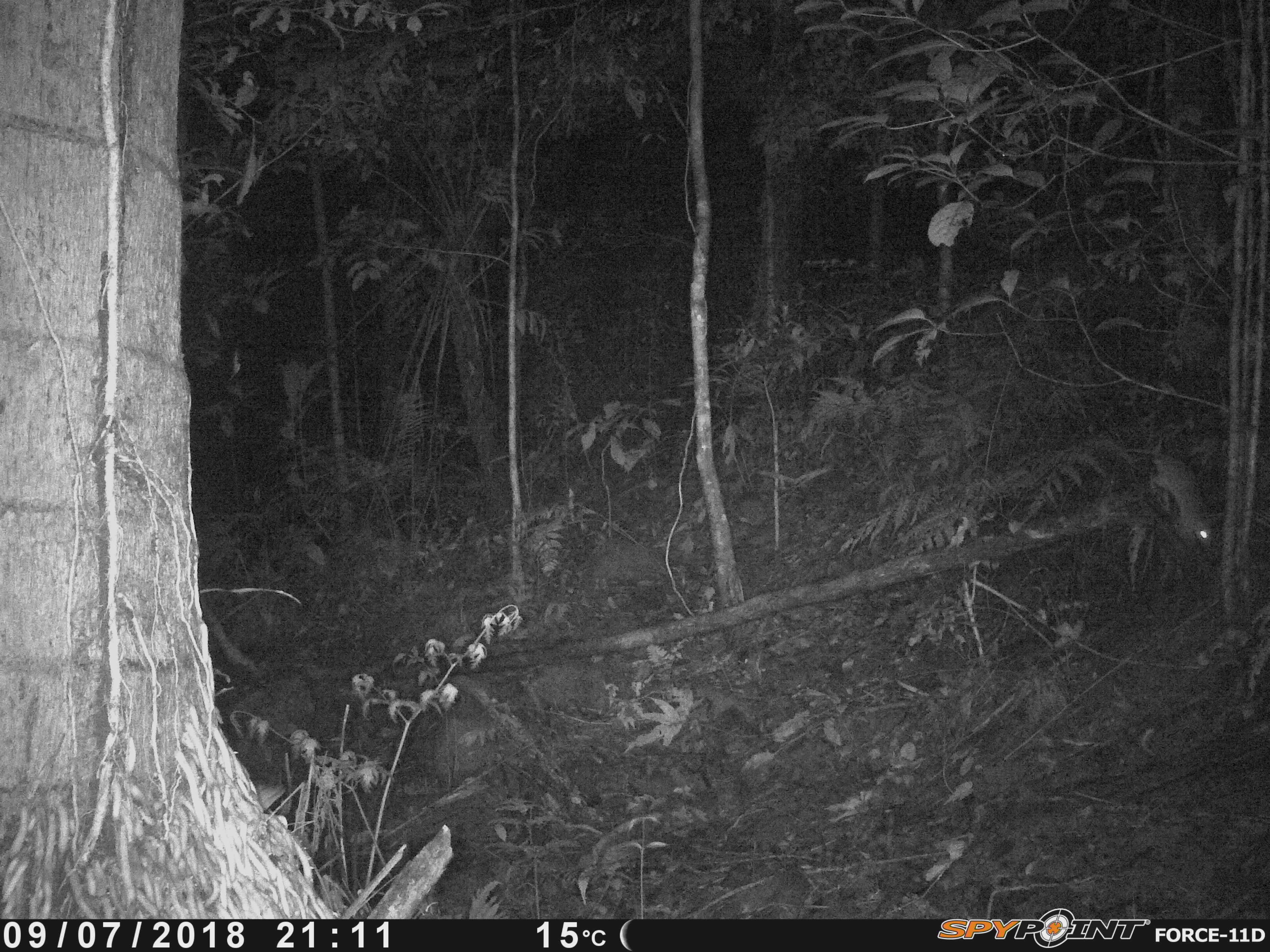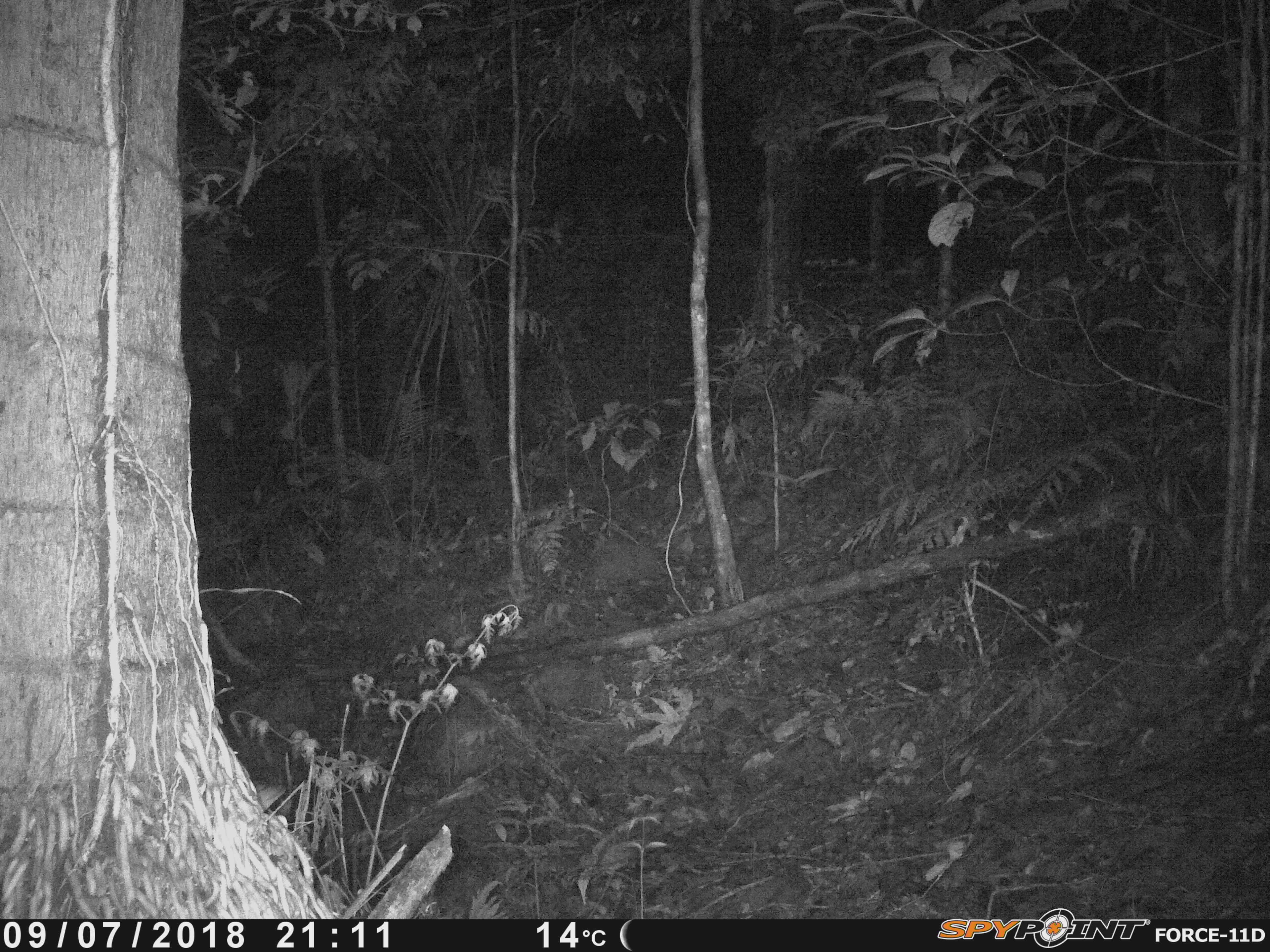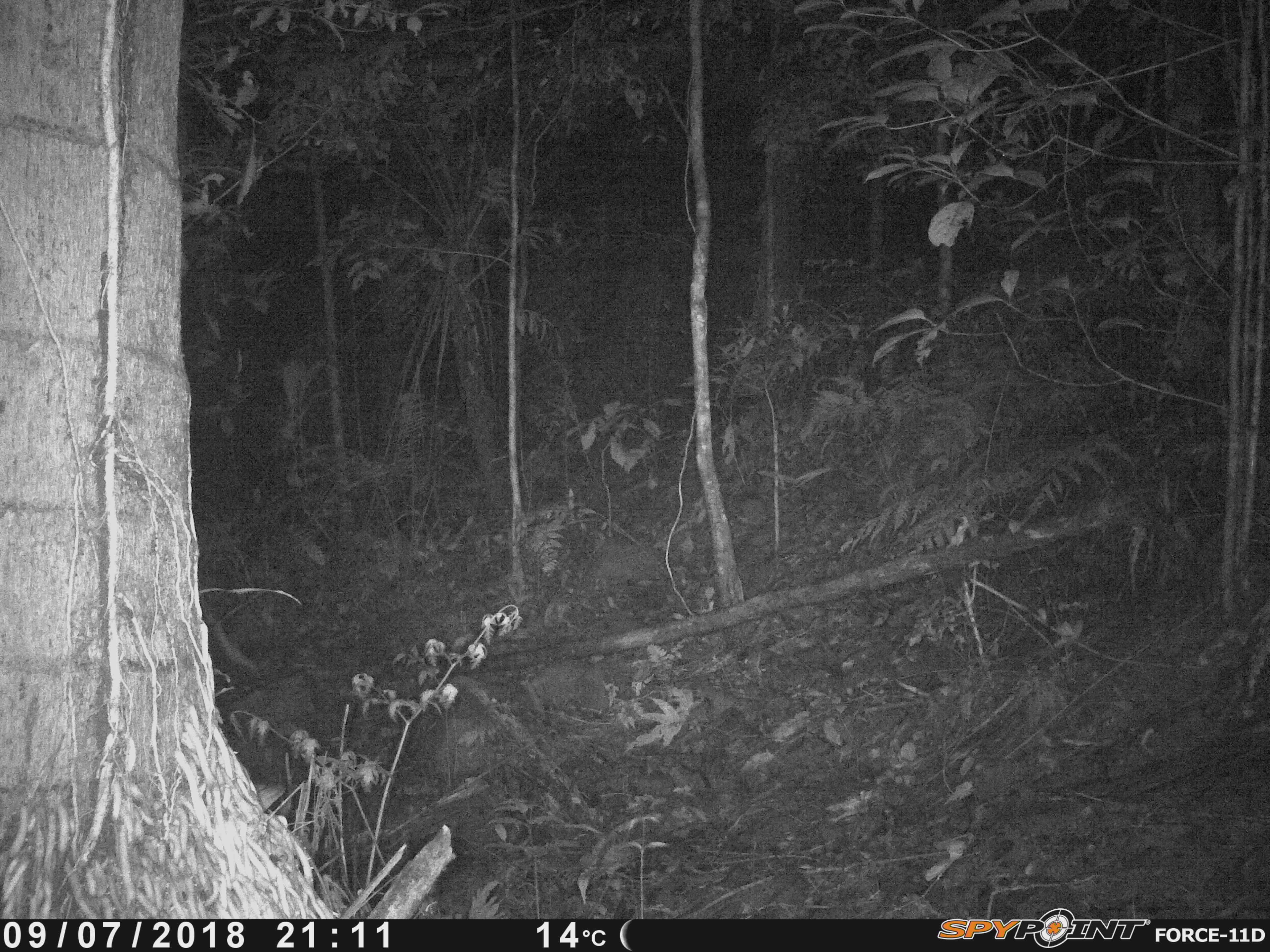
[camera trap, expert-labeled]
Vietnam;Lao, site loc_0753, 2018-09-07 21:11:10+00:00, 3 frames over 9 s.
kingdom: Animalia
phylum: Chordata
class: Aves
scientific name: Aves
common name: bird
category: unidentified bird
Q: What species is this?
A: Unidentified bird (bird) (Aves).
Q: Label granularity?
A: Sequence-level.